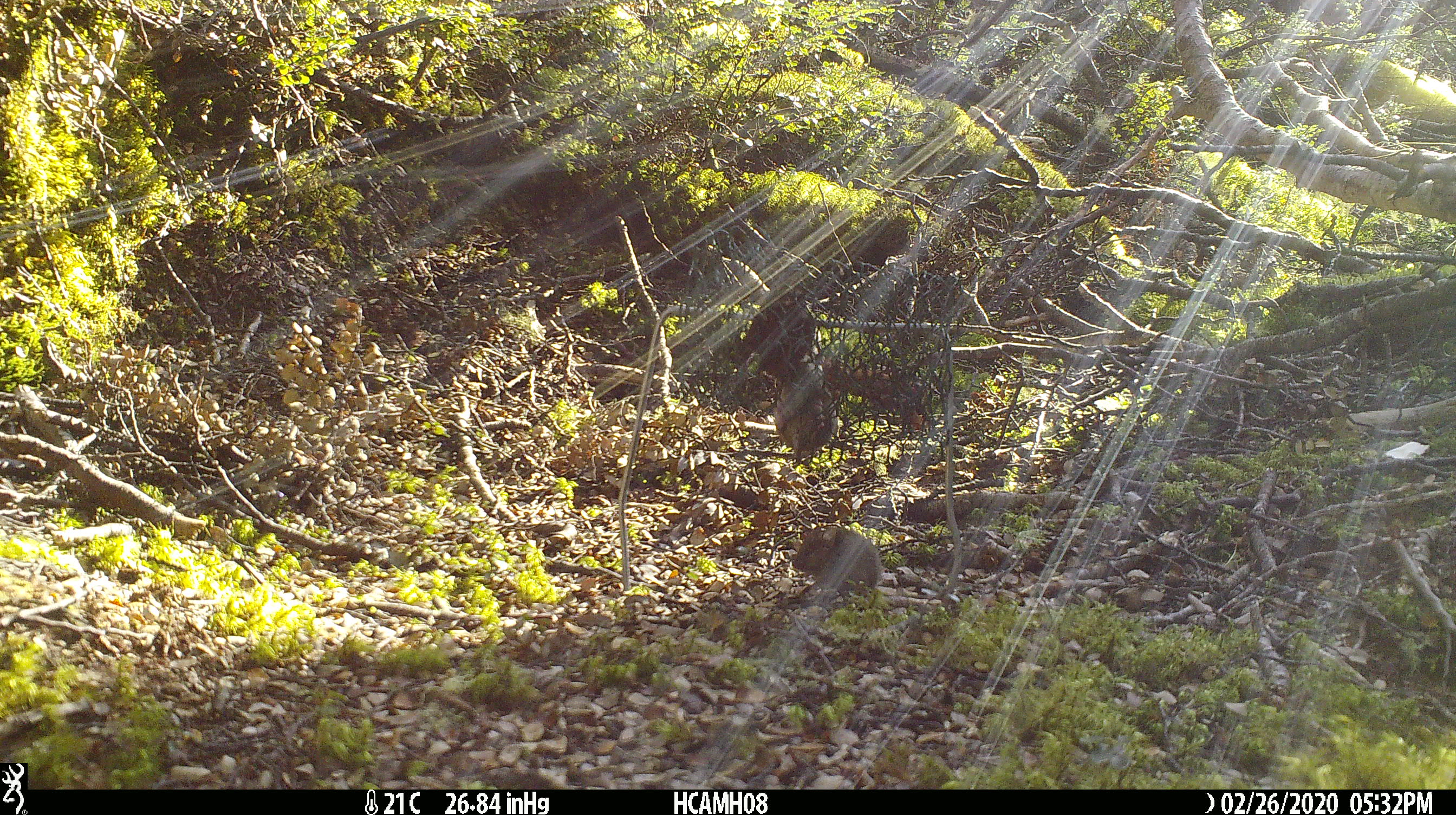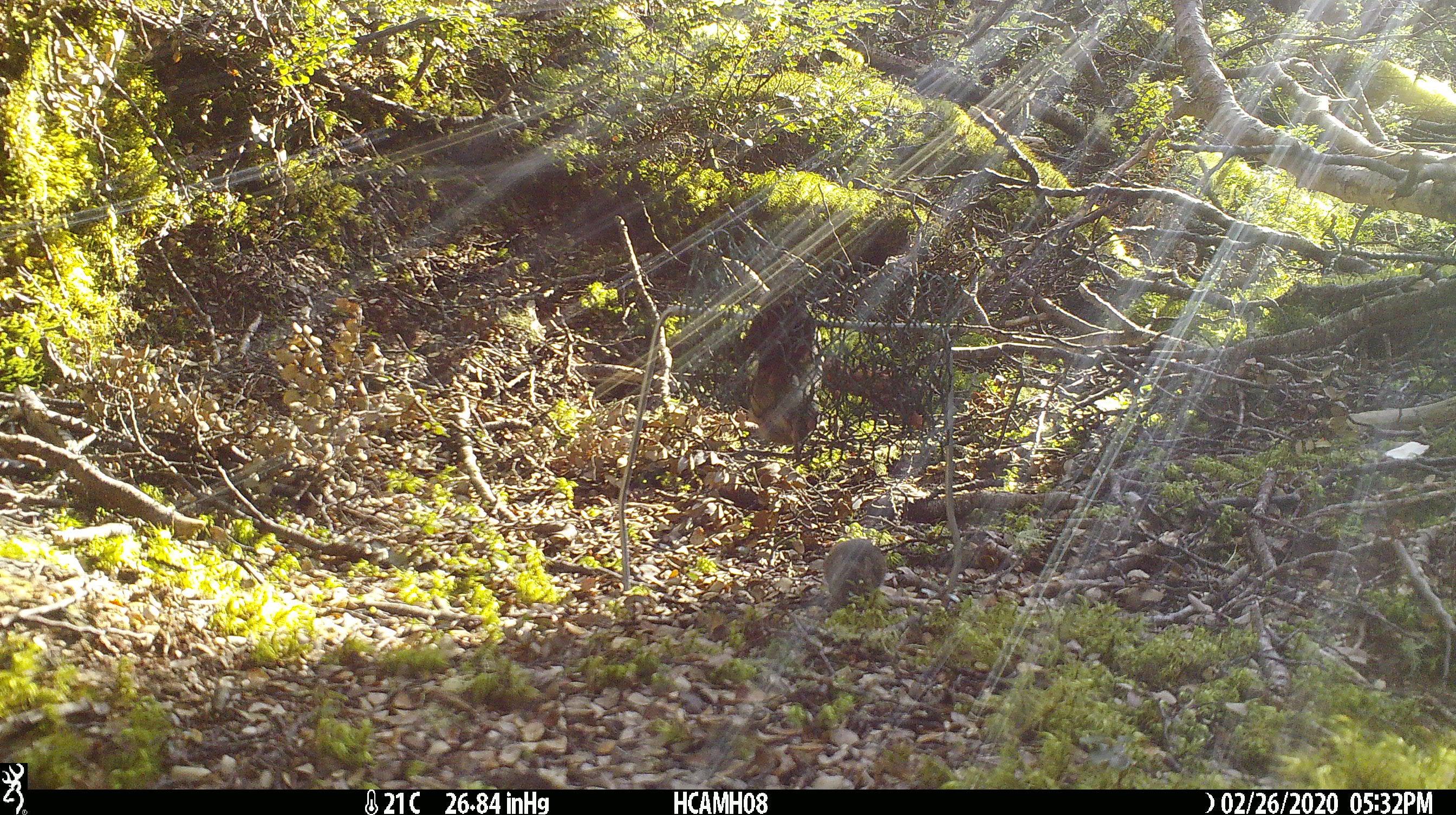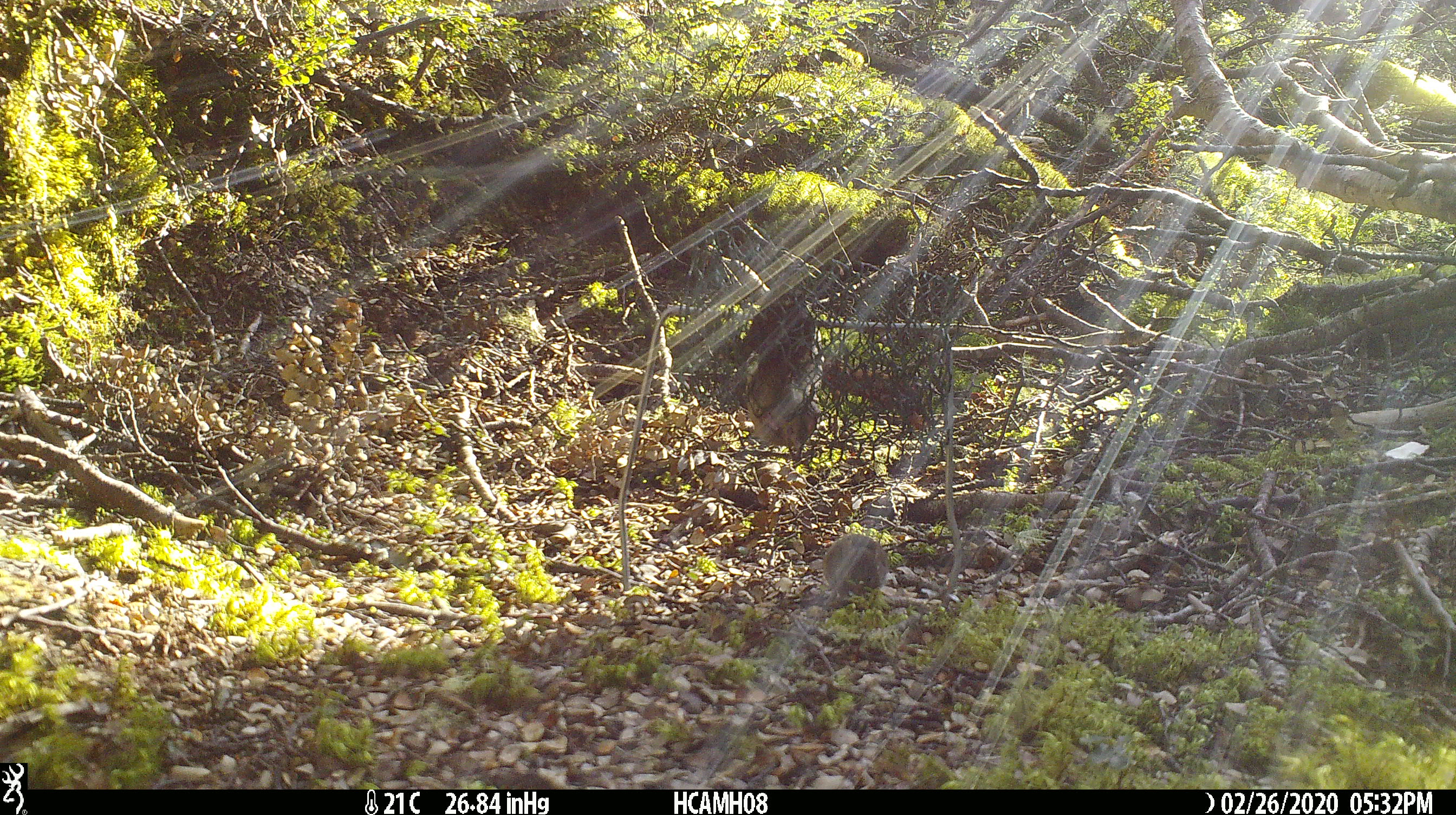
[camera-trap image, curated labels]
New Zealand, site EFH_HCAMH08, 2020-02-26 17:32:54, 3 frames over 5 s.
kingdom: Animalia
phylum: Chordata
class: Mammalia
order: Rodentia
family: Muridae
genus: Mus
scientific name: Mus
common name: mouse